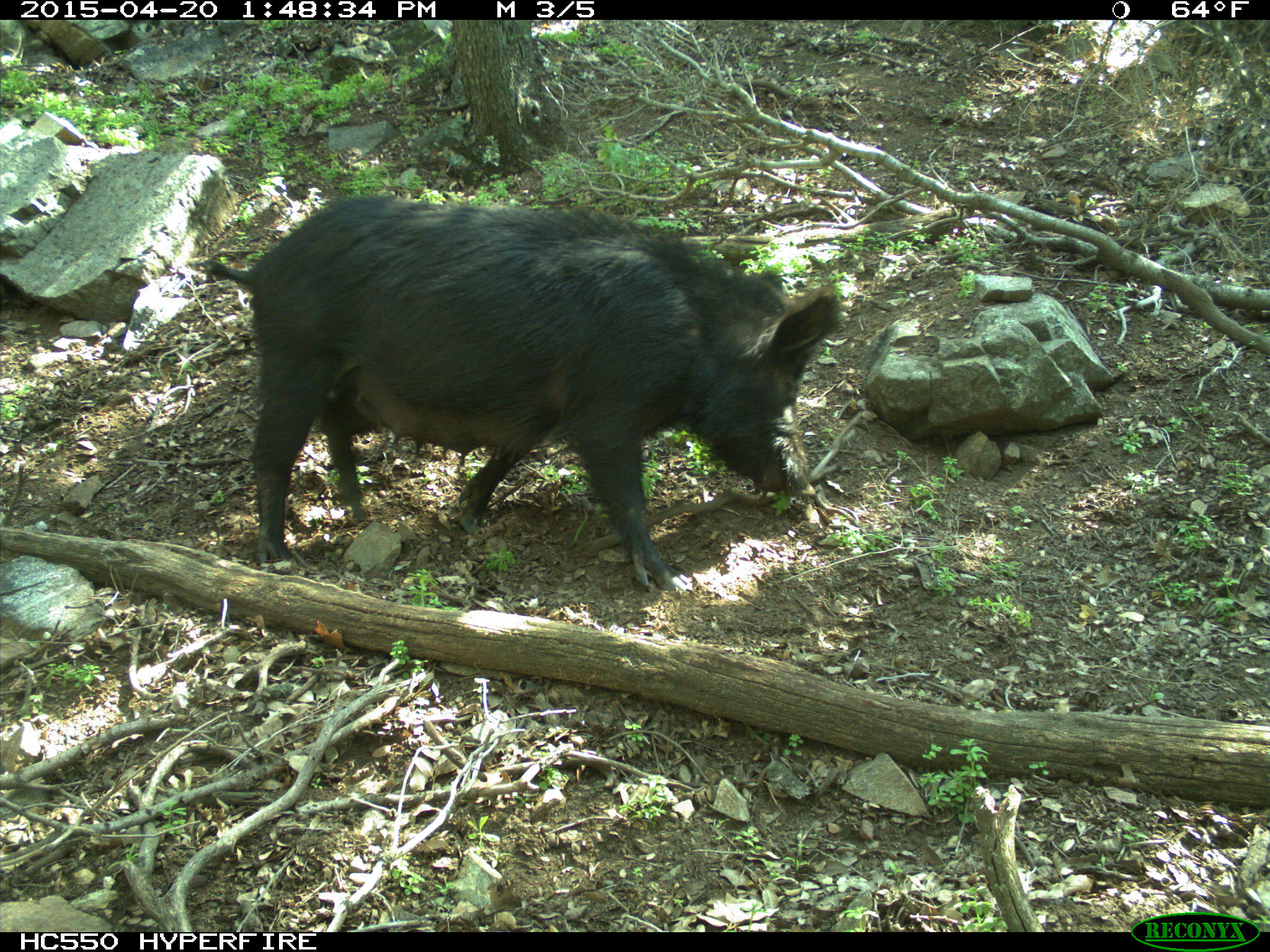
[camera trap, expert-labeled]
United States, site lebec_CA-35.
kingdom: Animalia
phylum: Chordata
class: Mammalia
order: Artiodactyla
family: Suidae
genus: Sus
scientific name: Sus scrofa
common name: wild boar